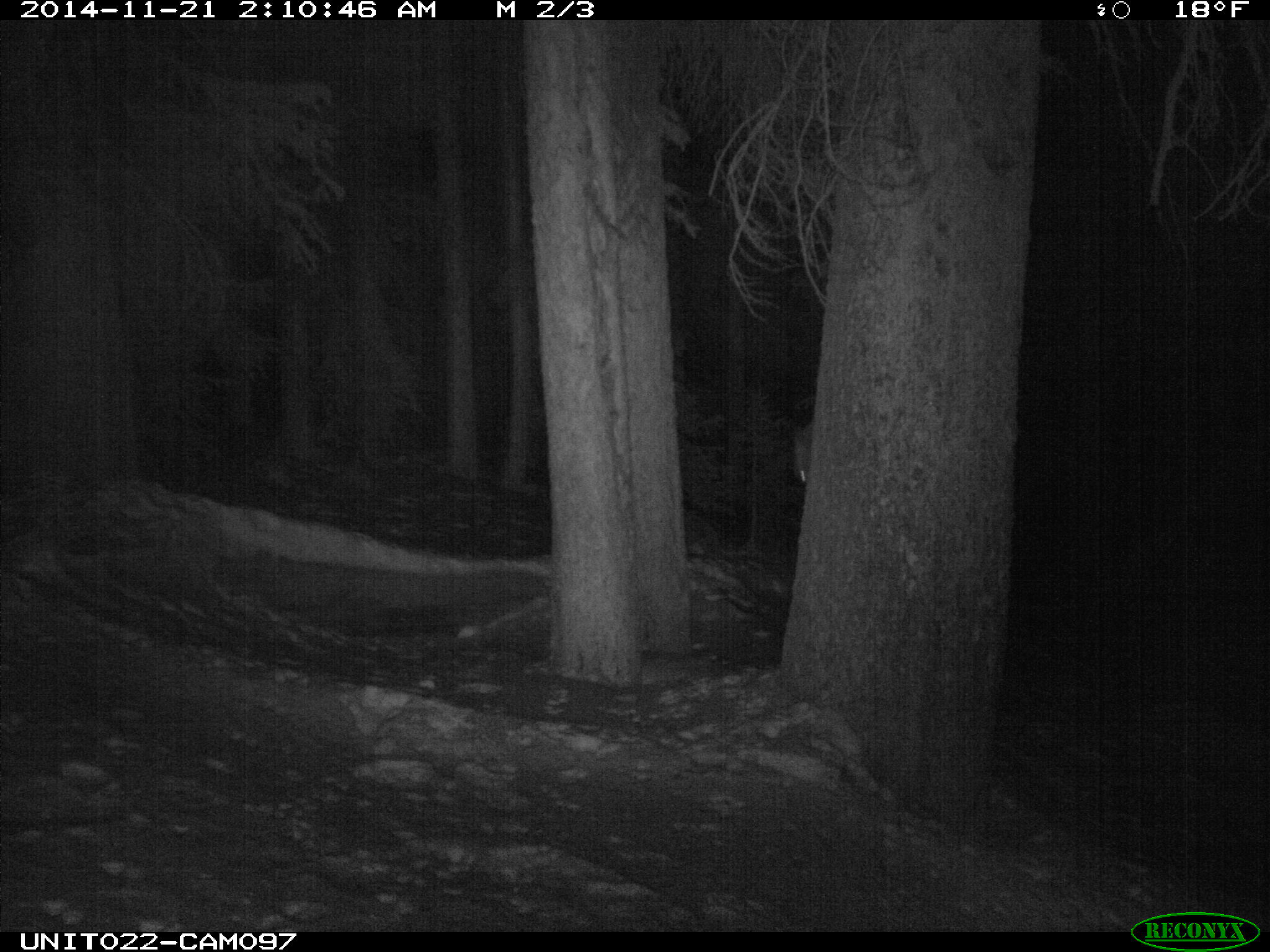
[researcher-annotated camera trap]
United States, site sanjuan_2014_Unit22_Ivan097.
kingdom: Animalia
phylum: Chordata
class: Mammalia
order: Carnivora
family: Mustelidae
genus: Martes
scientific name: Martes americana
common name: american marten